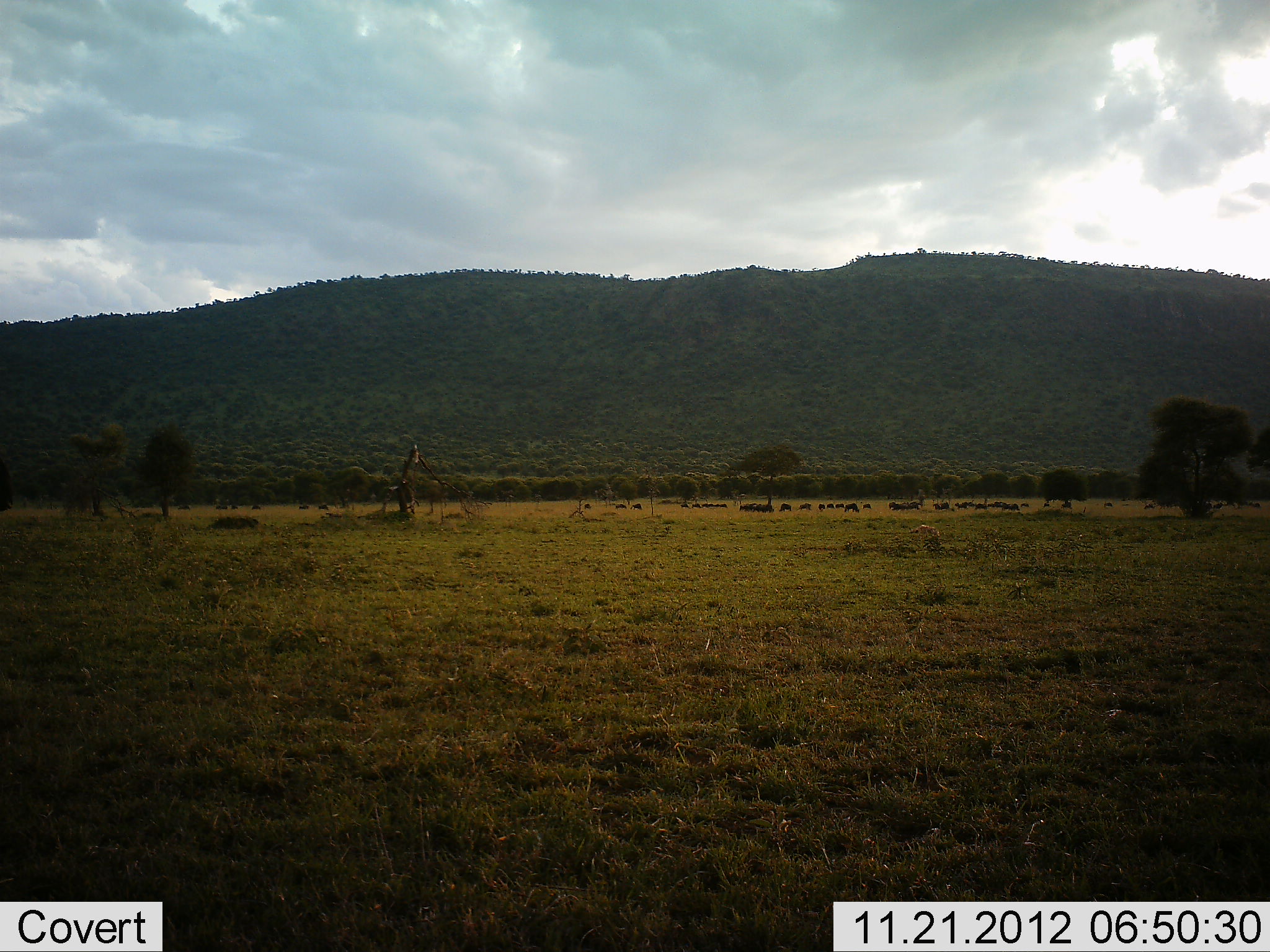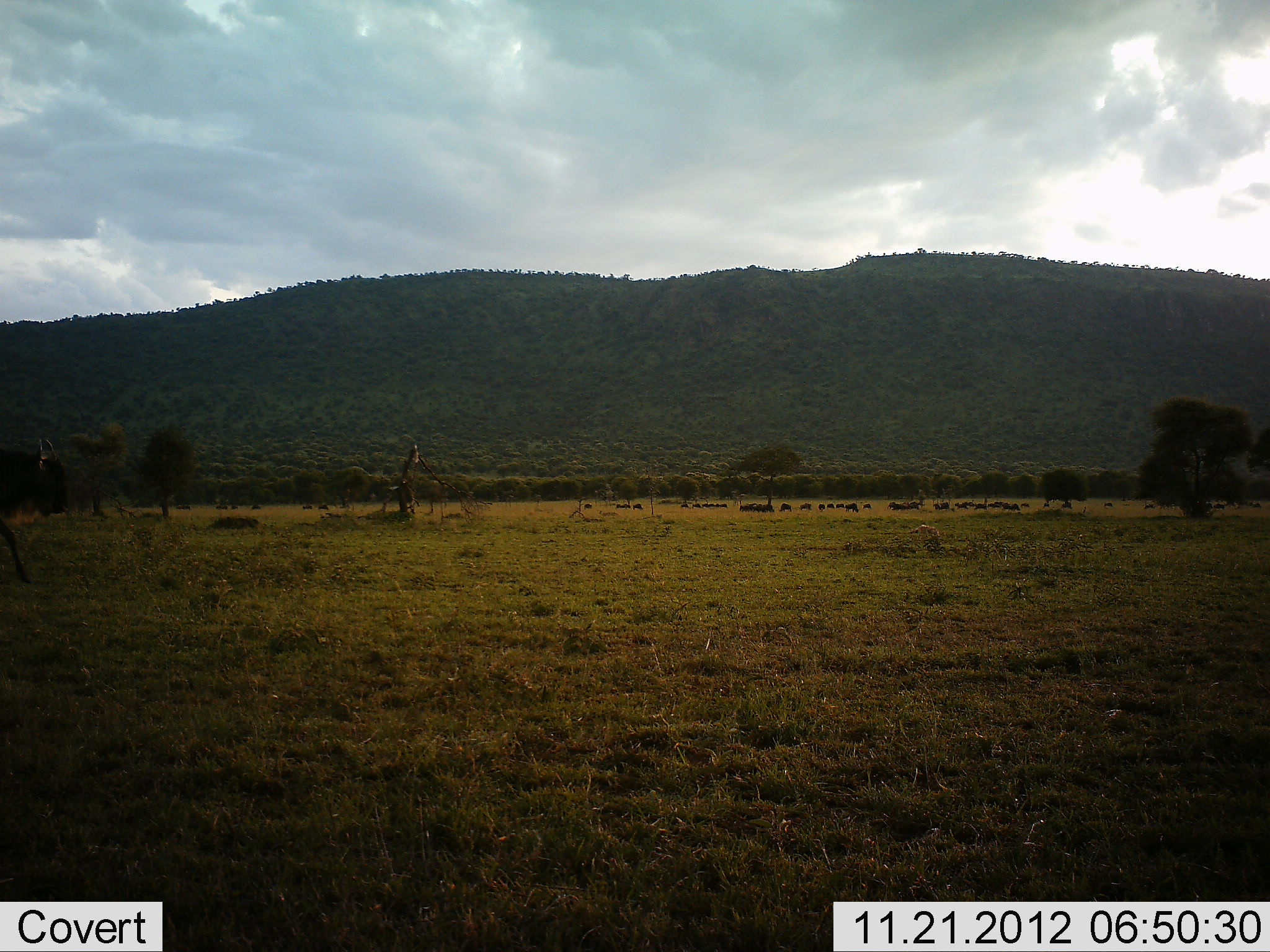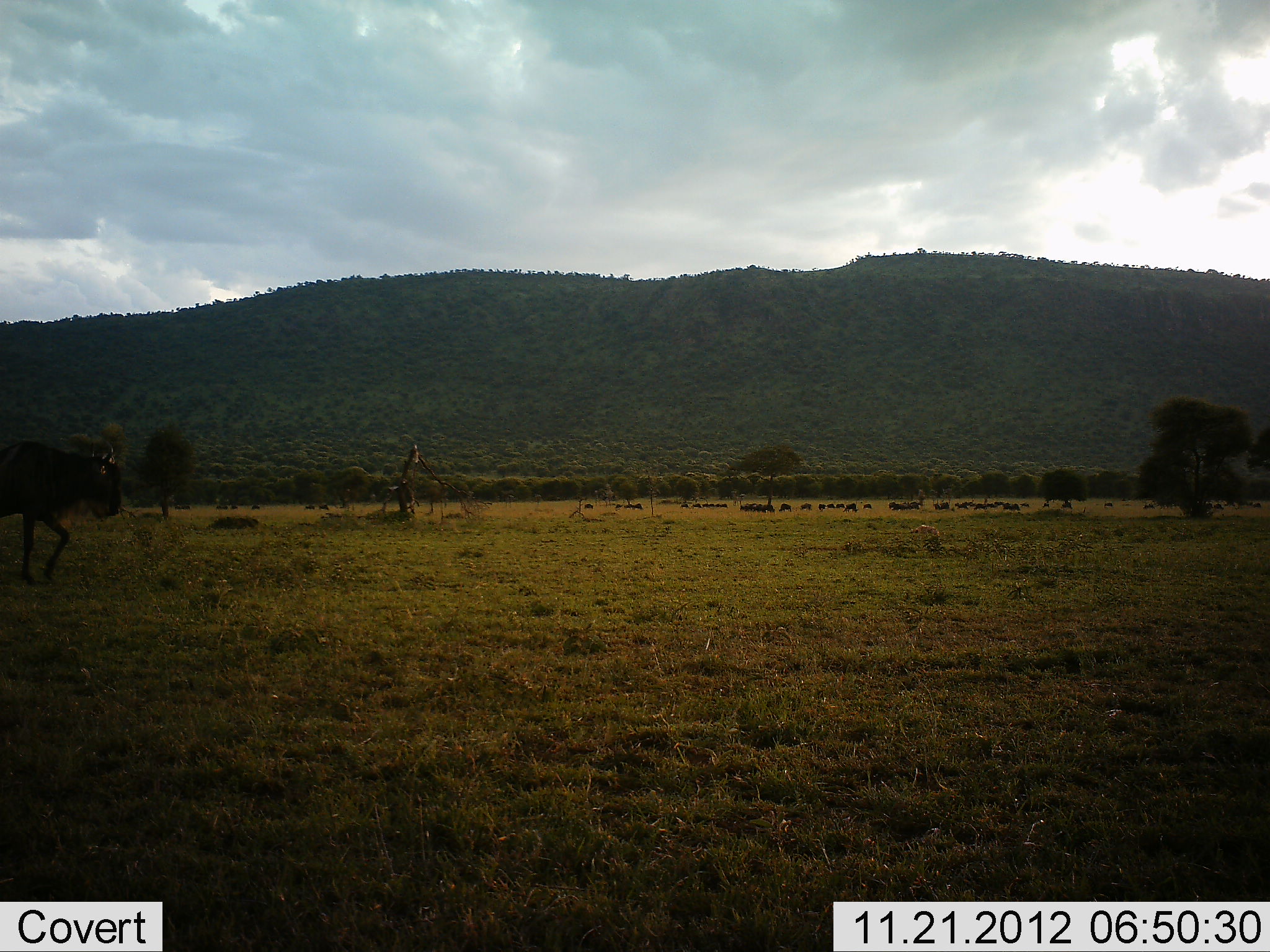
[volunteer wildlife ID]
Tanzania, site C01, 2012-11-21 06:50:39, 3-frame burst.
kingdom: Animalia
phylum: Chordata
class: Mammalia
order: Artiodactyla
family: Bovidae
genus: Connochaetes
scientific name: Connochaetes taurinus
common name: blue wildebeest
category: wildebeest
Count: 11-50.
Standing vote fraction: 23%.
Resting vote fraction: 5%.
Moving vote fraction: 100%.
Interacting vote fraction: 5%.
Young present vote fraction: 0%.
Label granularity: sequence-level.